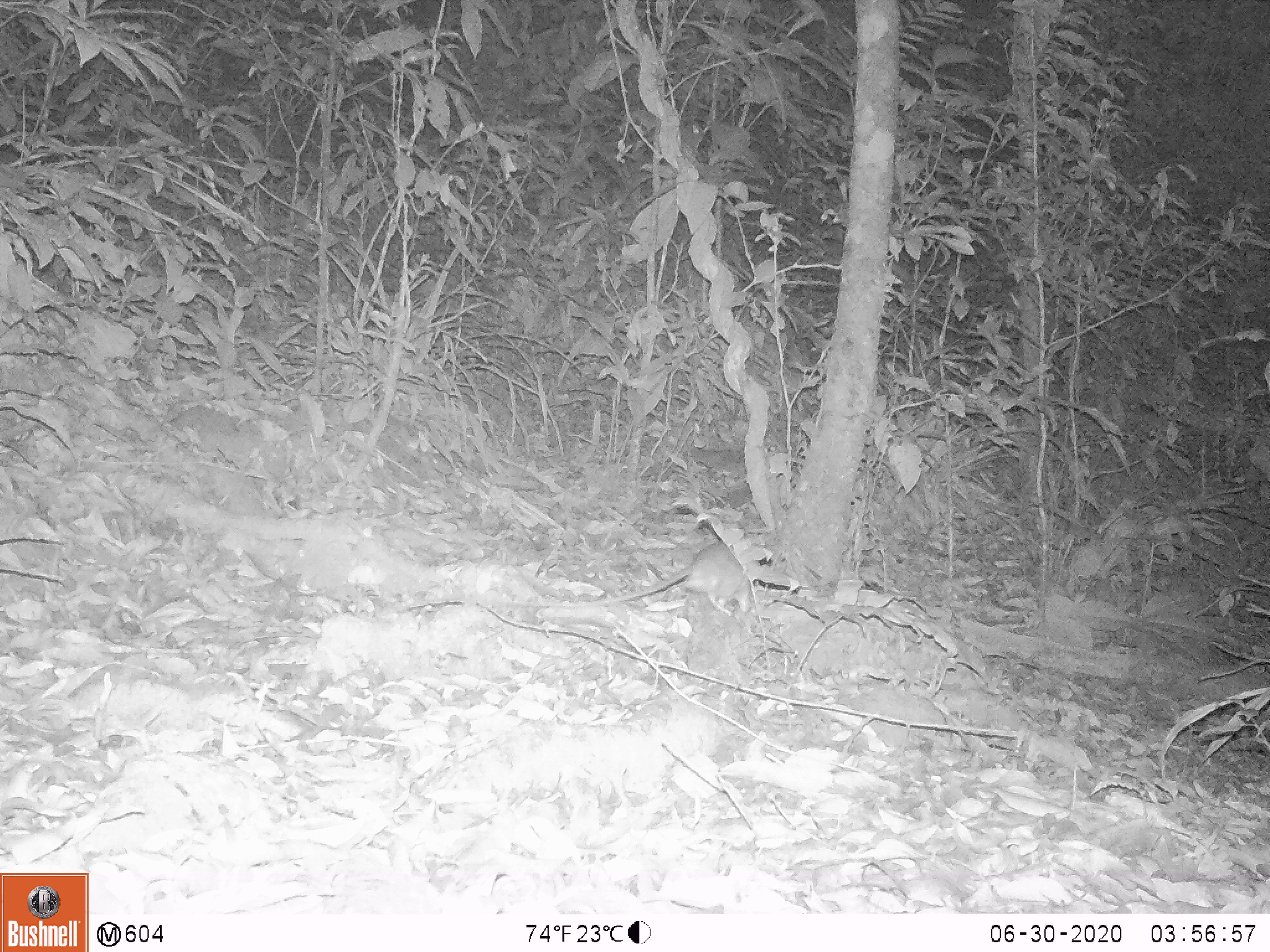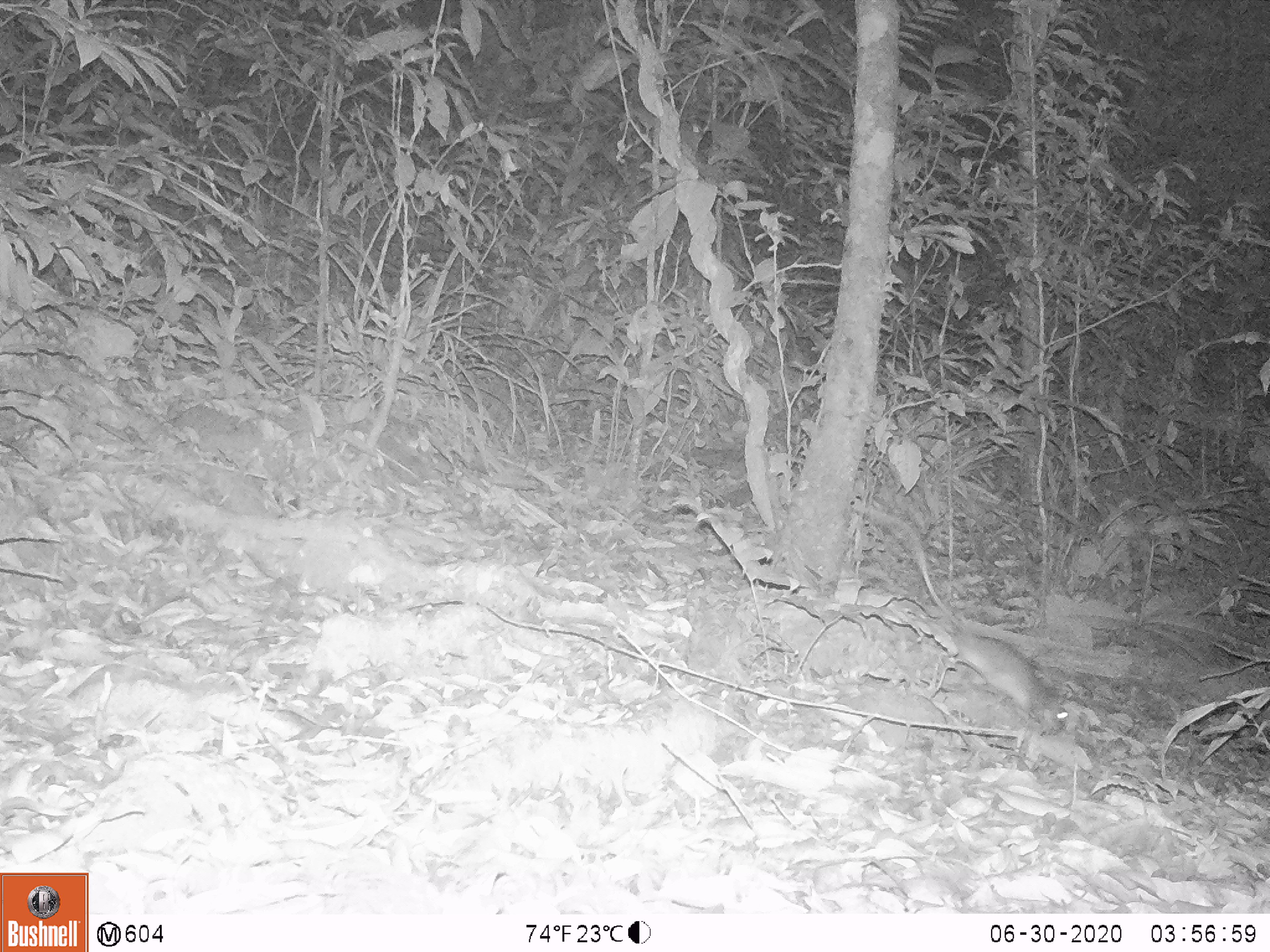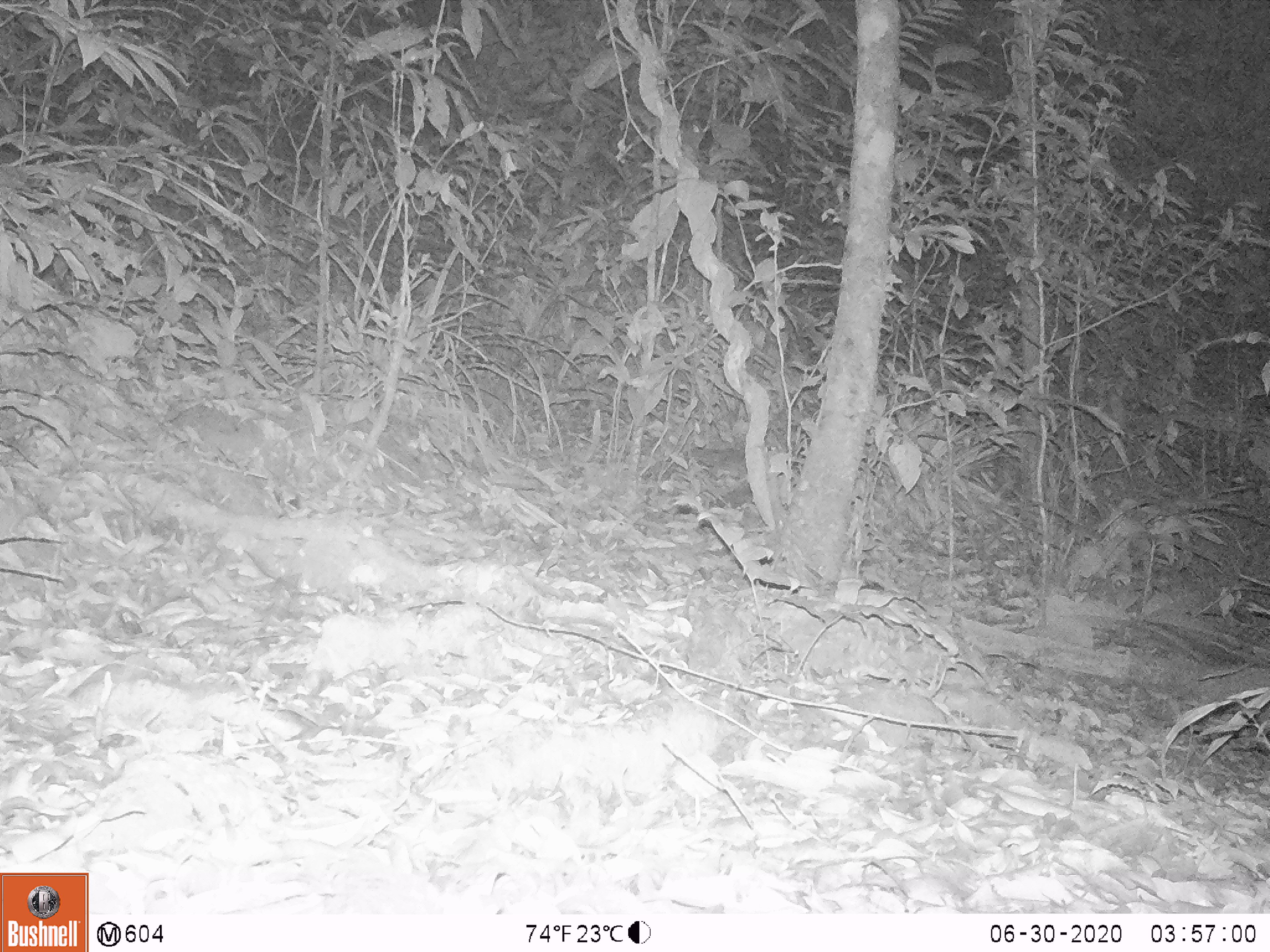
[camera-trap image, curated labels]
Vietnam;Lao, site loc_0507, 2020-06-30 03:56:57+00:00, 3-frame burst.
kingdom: Animalia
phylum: Chordata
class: Mammalia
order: Rodentia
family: Muridae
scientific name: Muridae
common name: old-world mice and rats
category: unidentified murid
Unidentified murid (old-world mice and rats) (Muridae). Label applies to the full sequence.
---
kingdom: Animalia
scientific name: Animalia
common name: animal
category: unidentified animal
Unidentified animal (animal) (Animalia). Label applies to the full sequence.